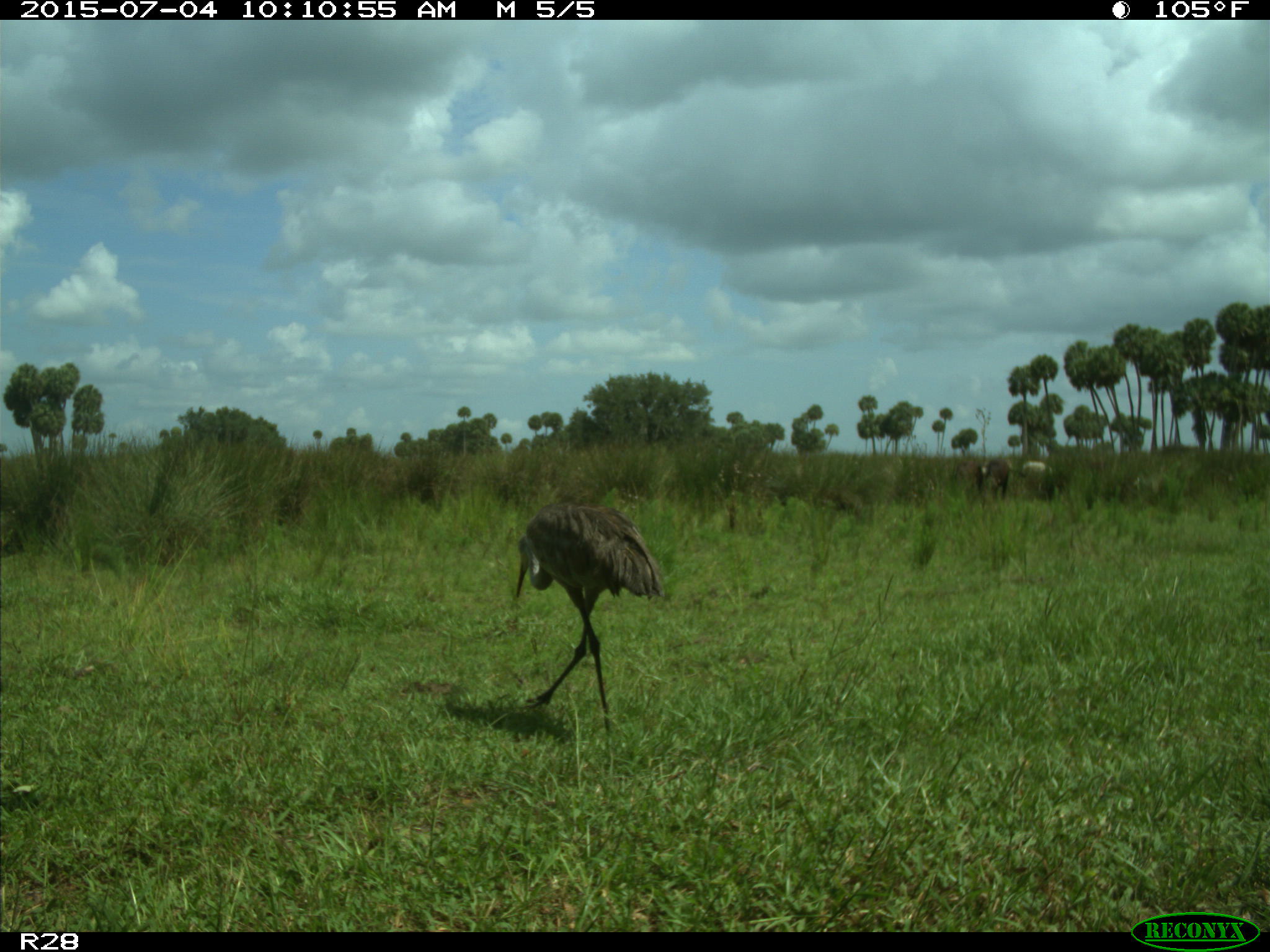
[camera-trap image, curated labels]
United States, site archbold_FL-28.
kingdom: Animalia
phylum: Chordata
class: Mammalia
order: Artiodactyla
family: Bovidae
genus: Bos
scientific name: Bos taurus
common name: domestic cow